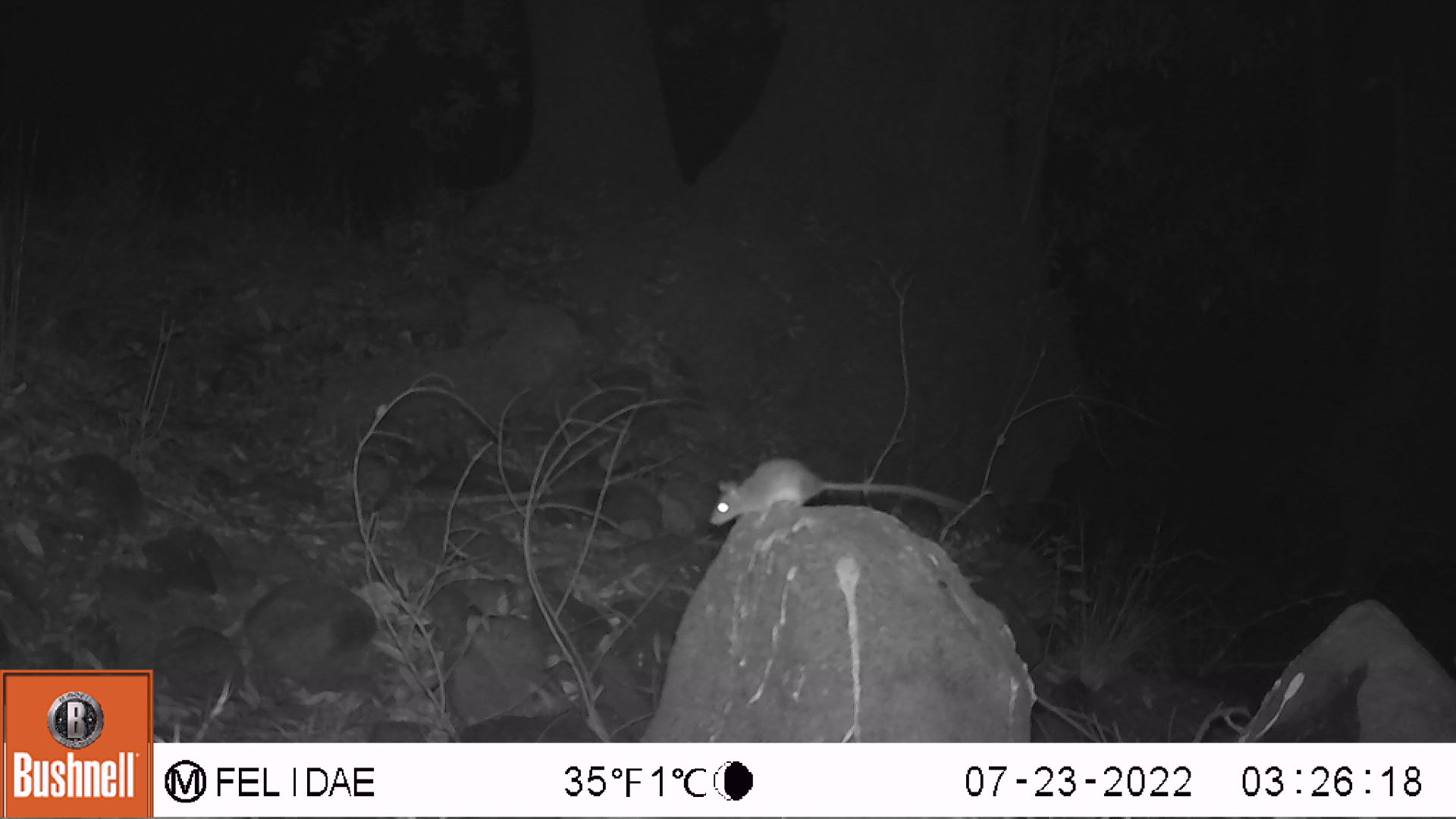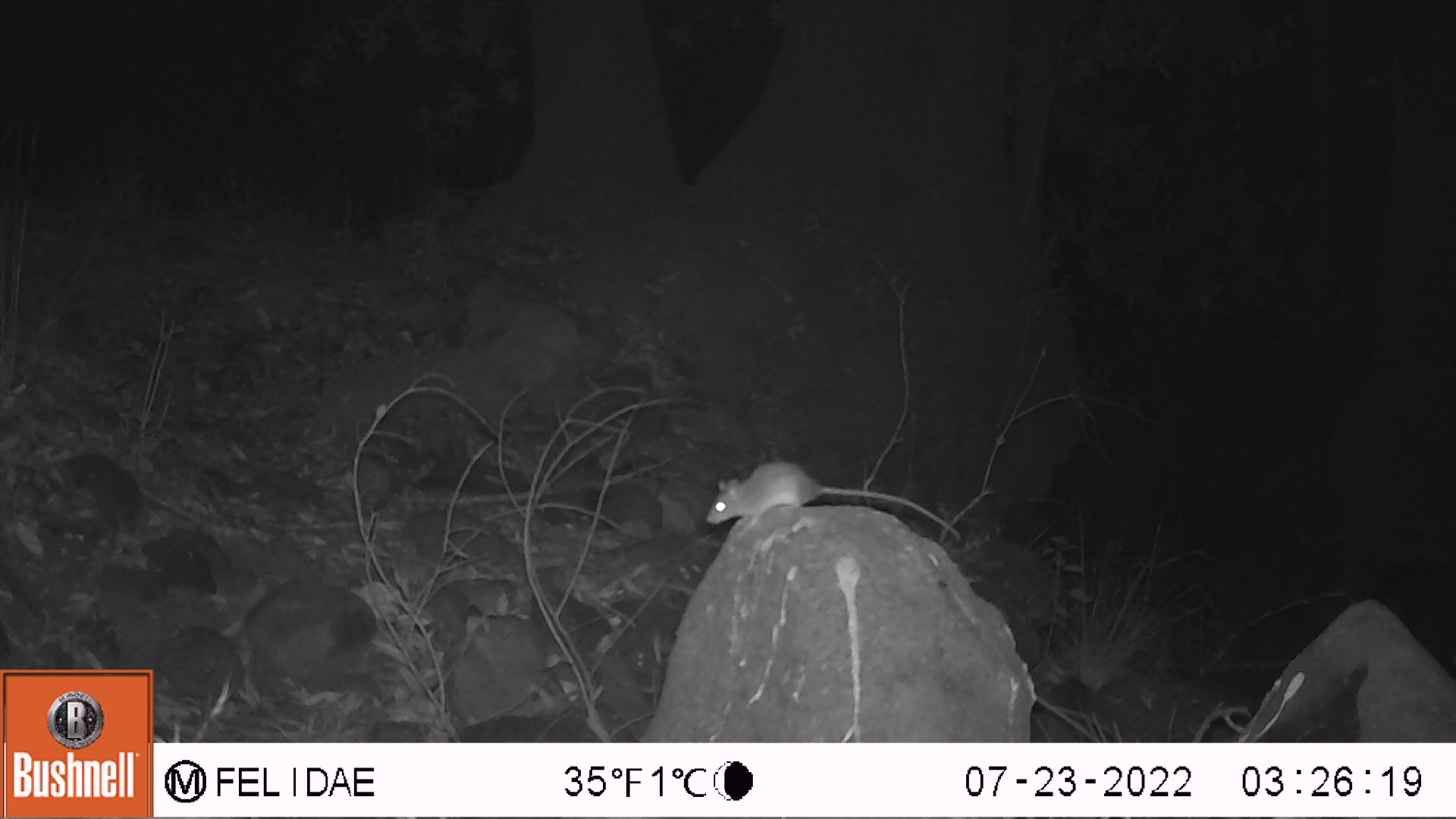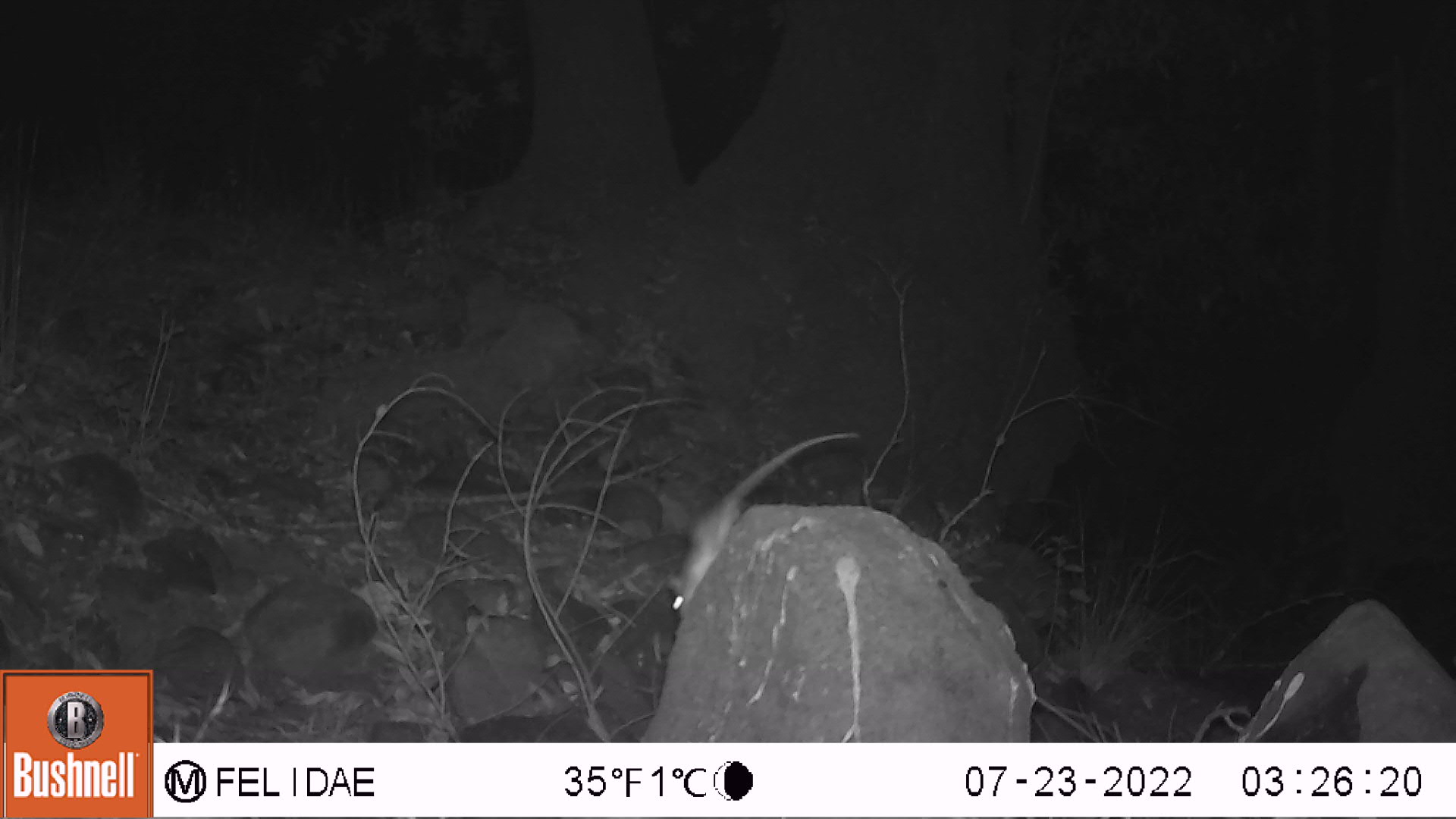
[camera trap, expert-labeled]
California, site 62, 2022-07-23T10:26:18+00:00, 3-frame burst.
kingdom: Animalia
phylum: Chordata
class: Mammalia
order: Rodentia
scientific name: Rodentia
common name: mouse or rat